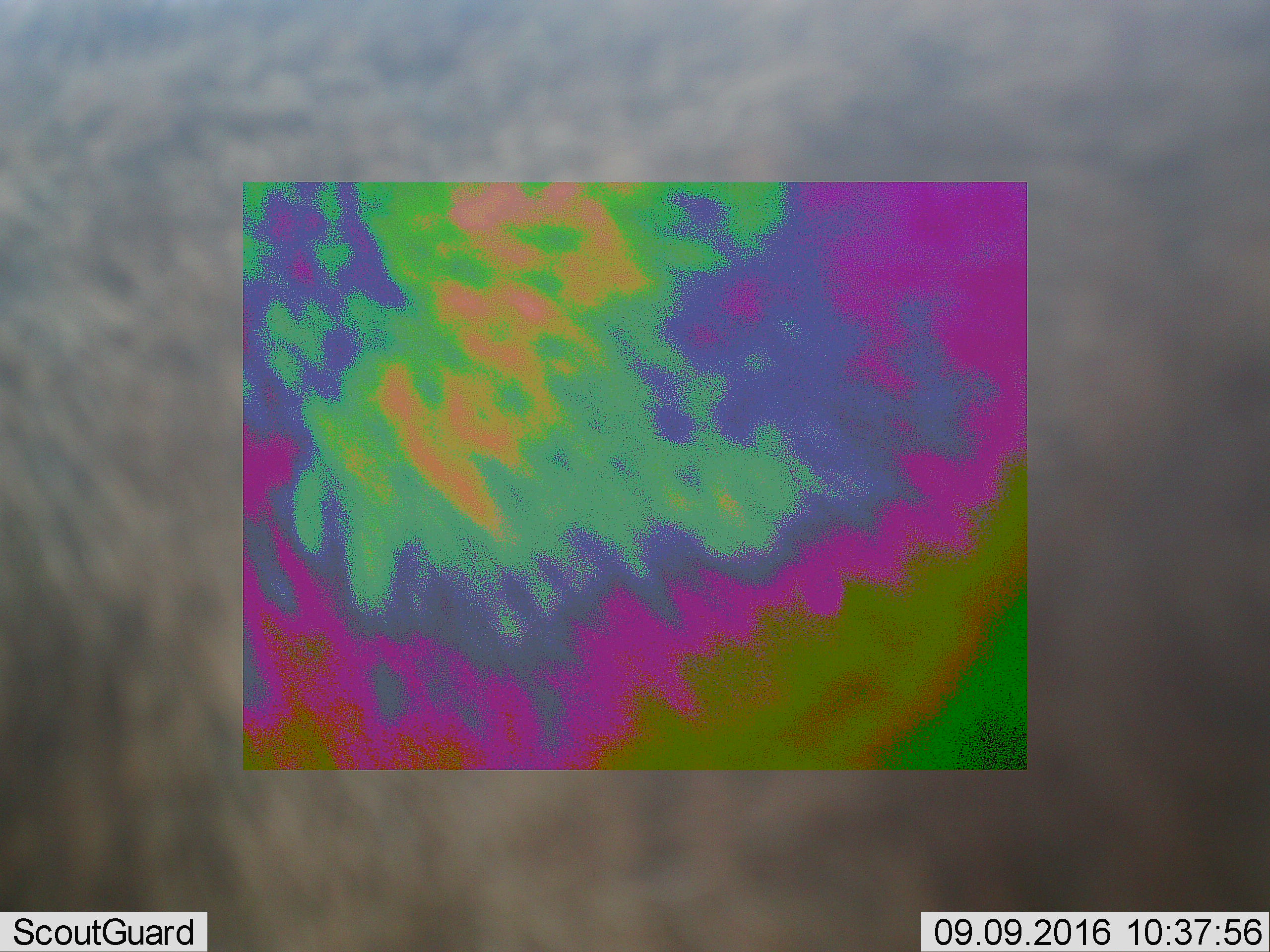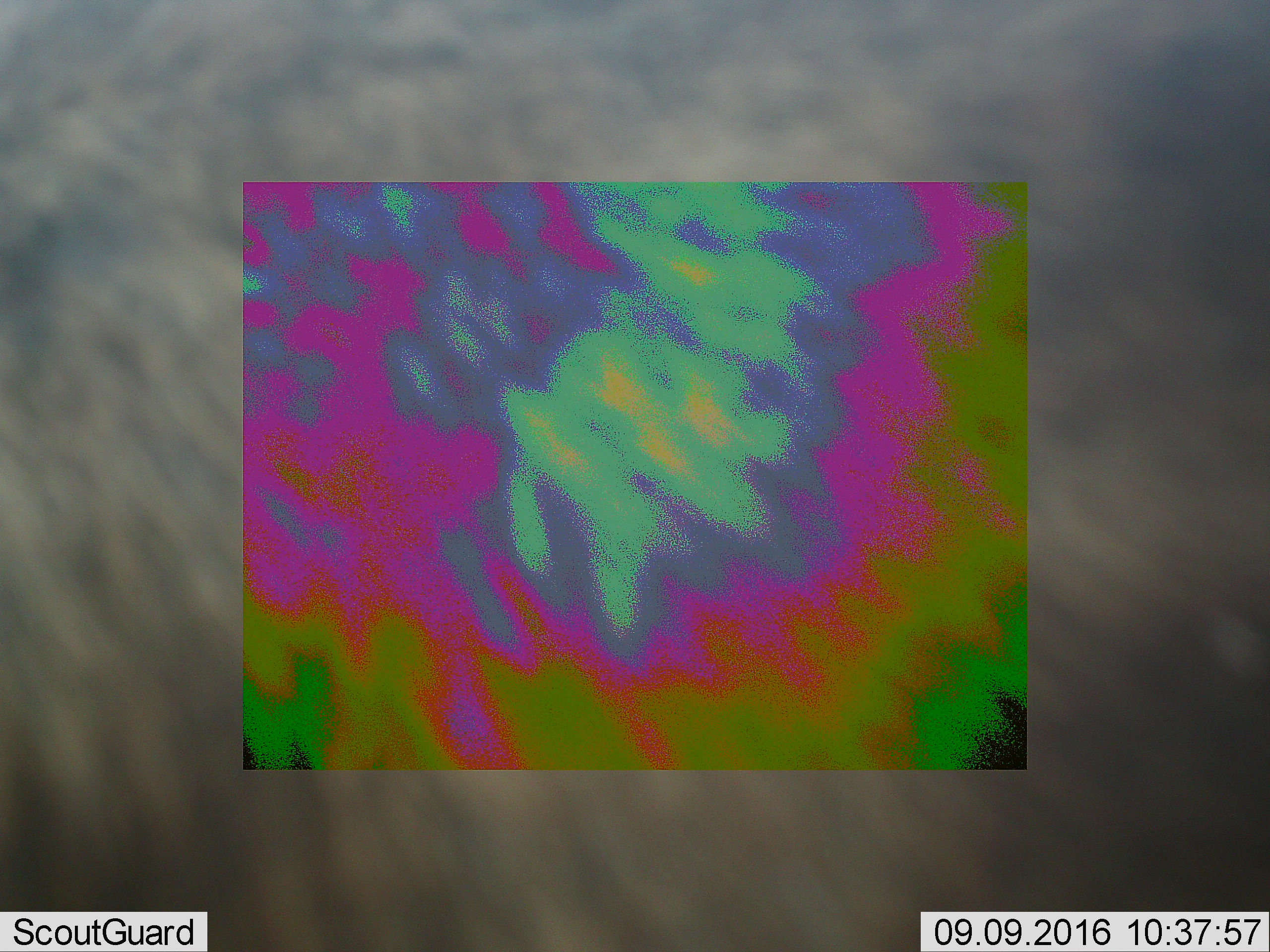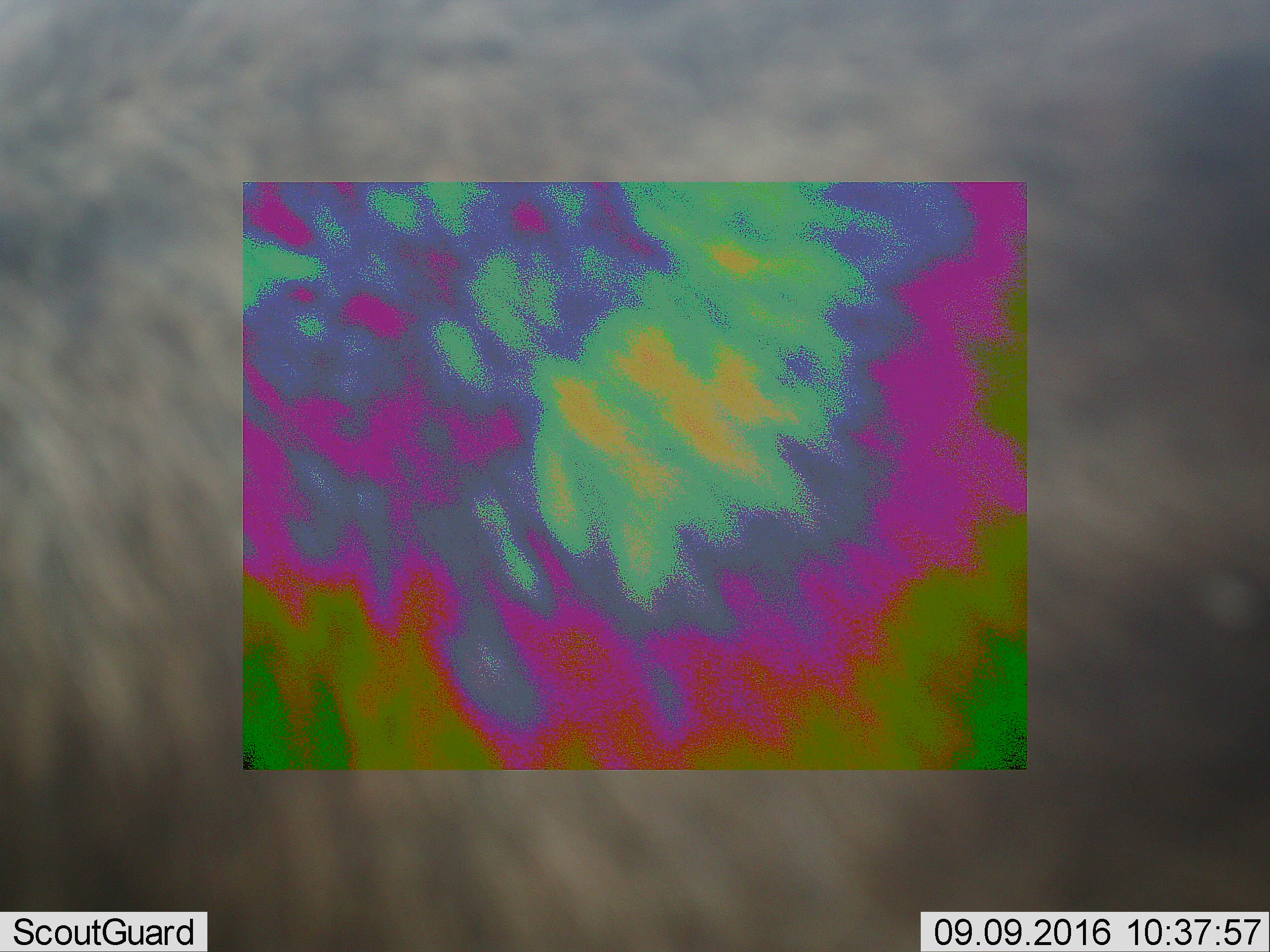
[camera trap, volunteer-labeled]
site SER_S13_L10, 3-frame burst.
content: unidentified animal